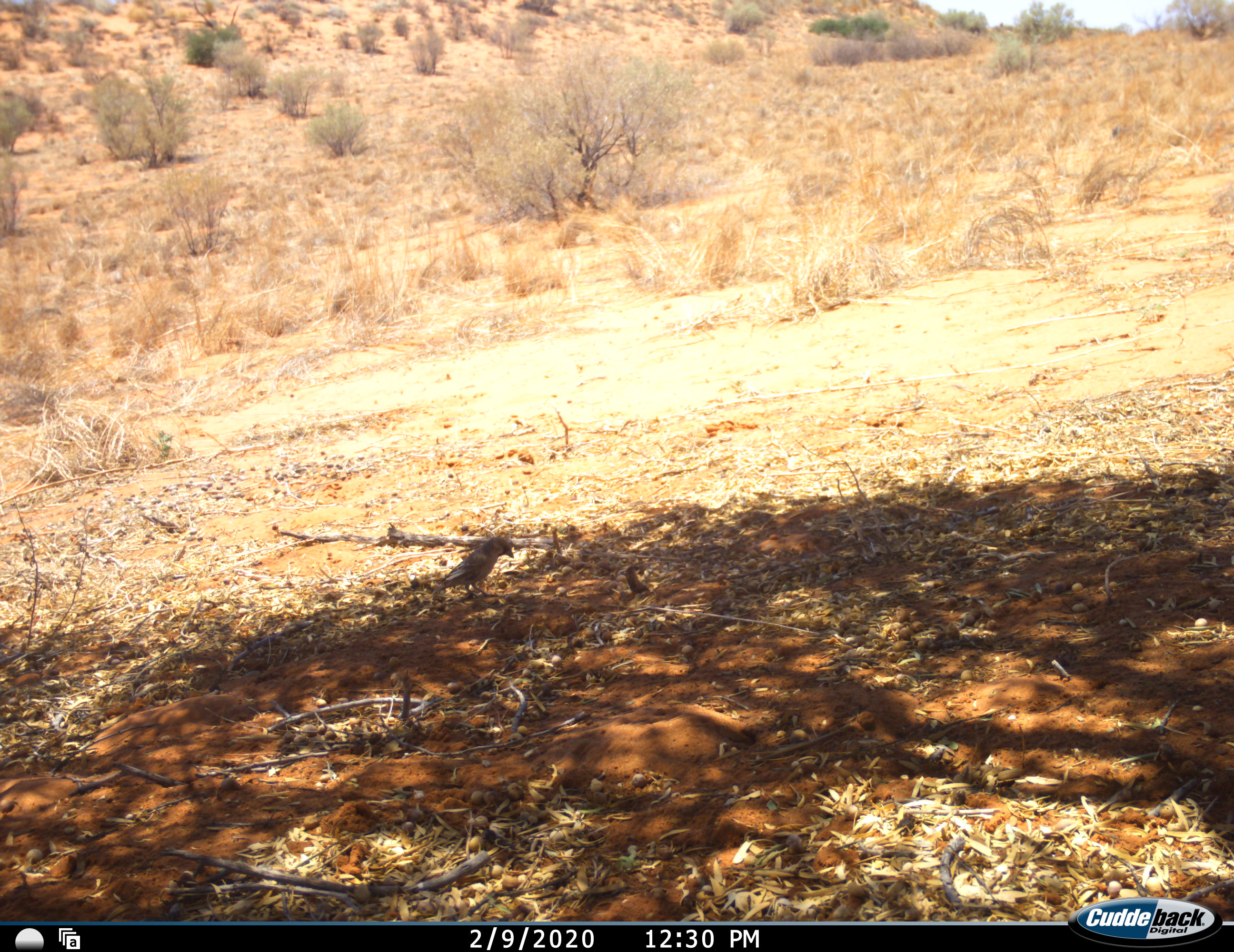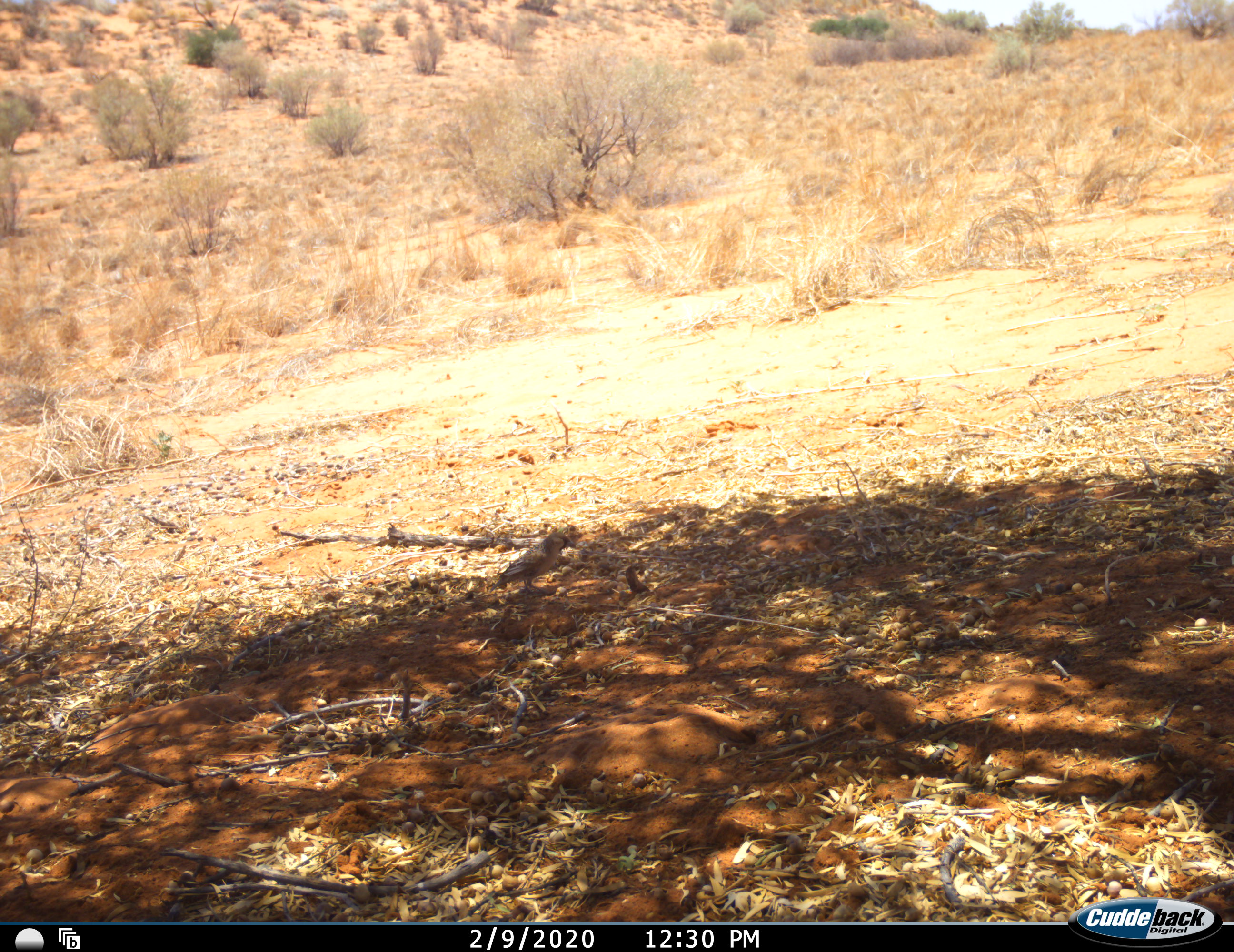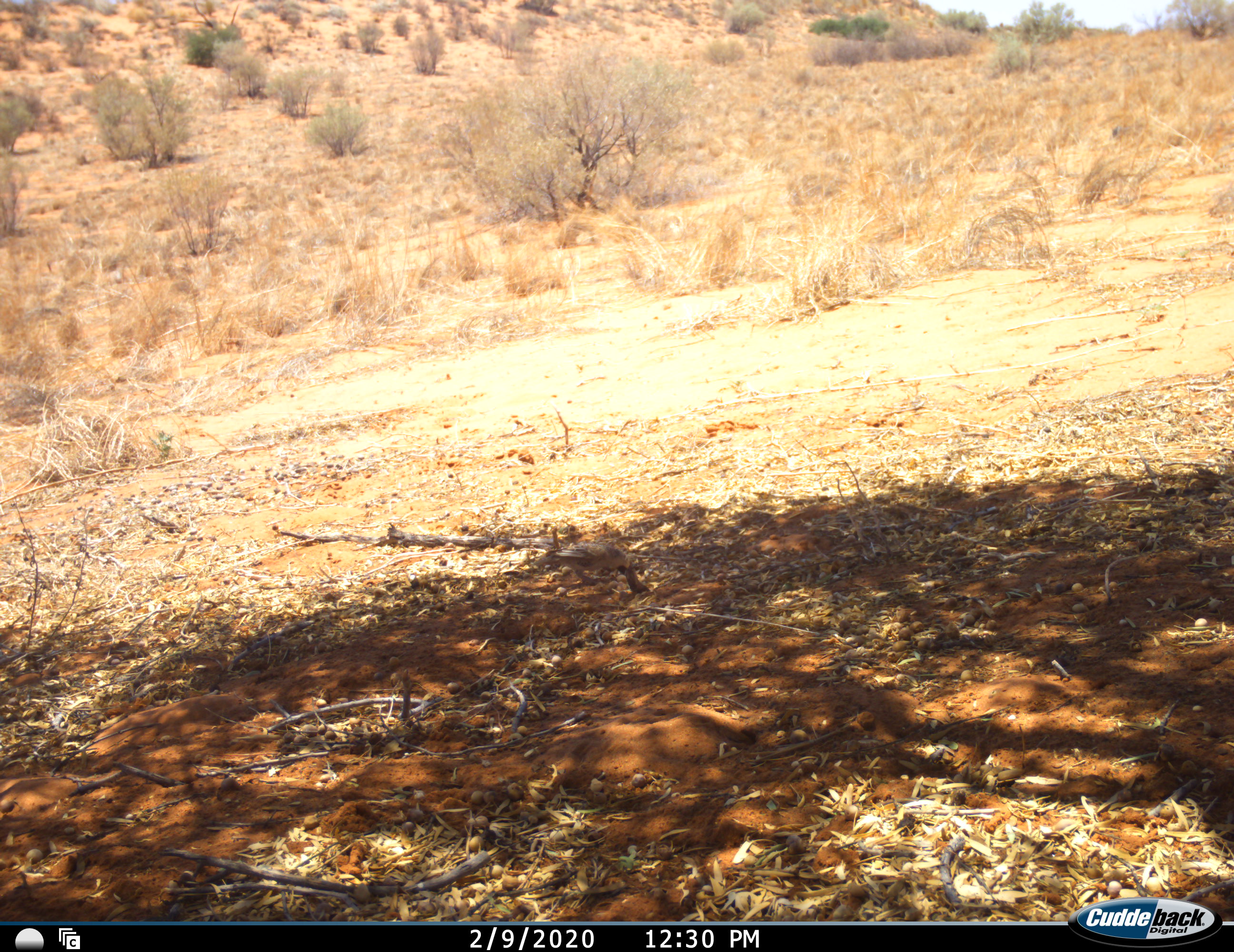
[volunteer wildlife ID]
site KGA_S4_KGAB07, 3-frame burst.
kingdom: Animalia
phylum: Chordata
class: Aves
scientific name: Aves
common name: bird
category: birdother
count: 1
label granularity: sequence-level